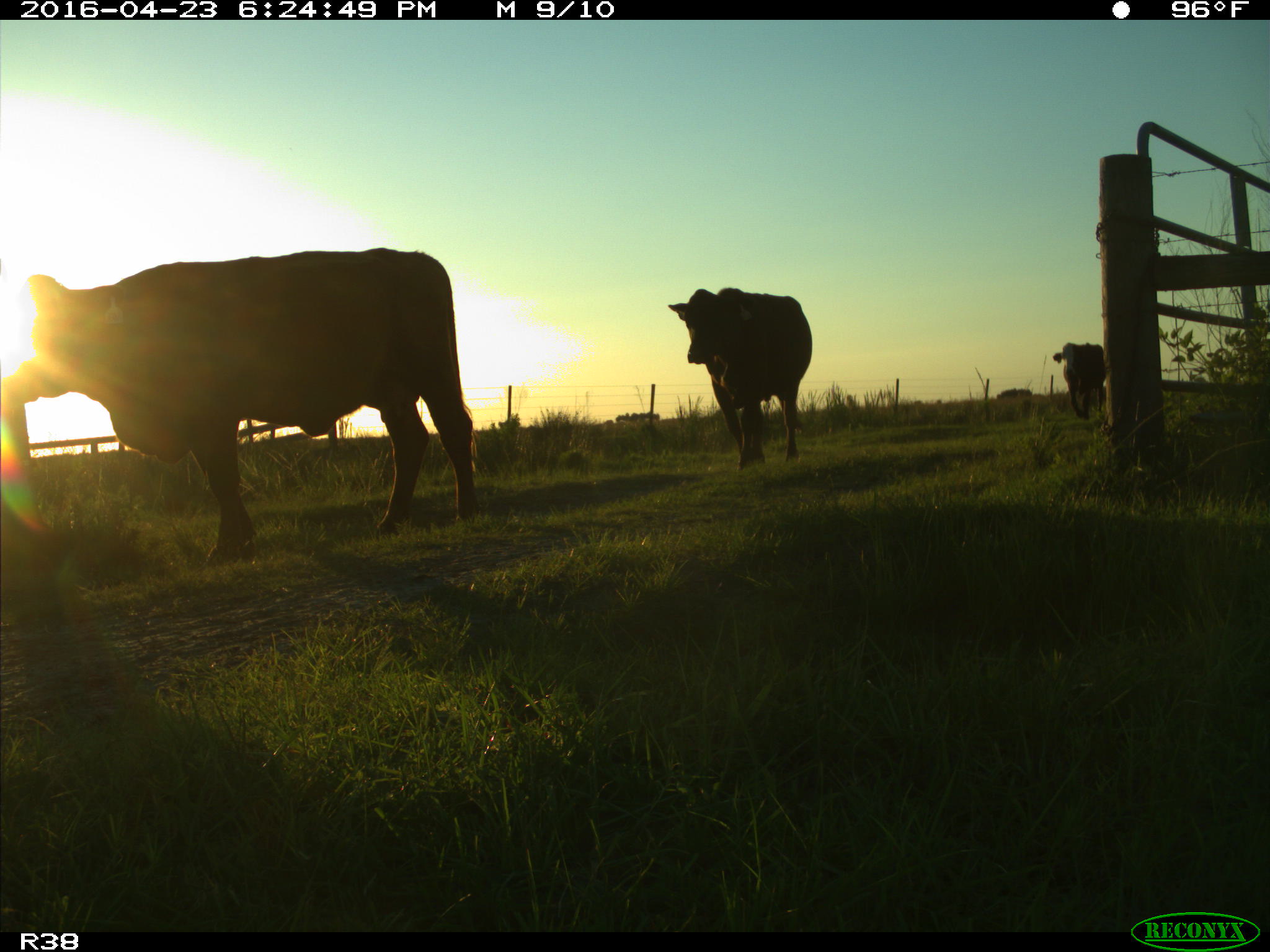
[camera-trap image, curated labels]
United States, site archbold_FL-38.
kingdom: Animalia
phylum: Chordata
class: Mammalia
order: Artiodactyla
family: Bovidae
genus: Bos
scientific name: Bos taurus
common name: domestic cow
Bos taurus (domestic cow).